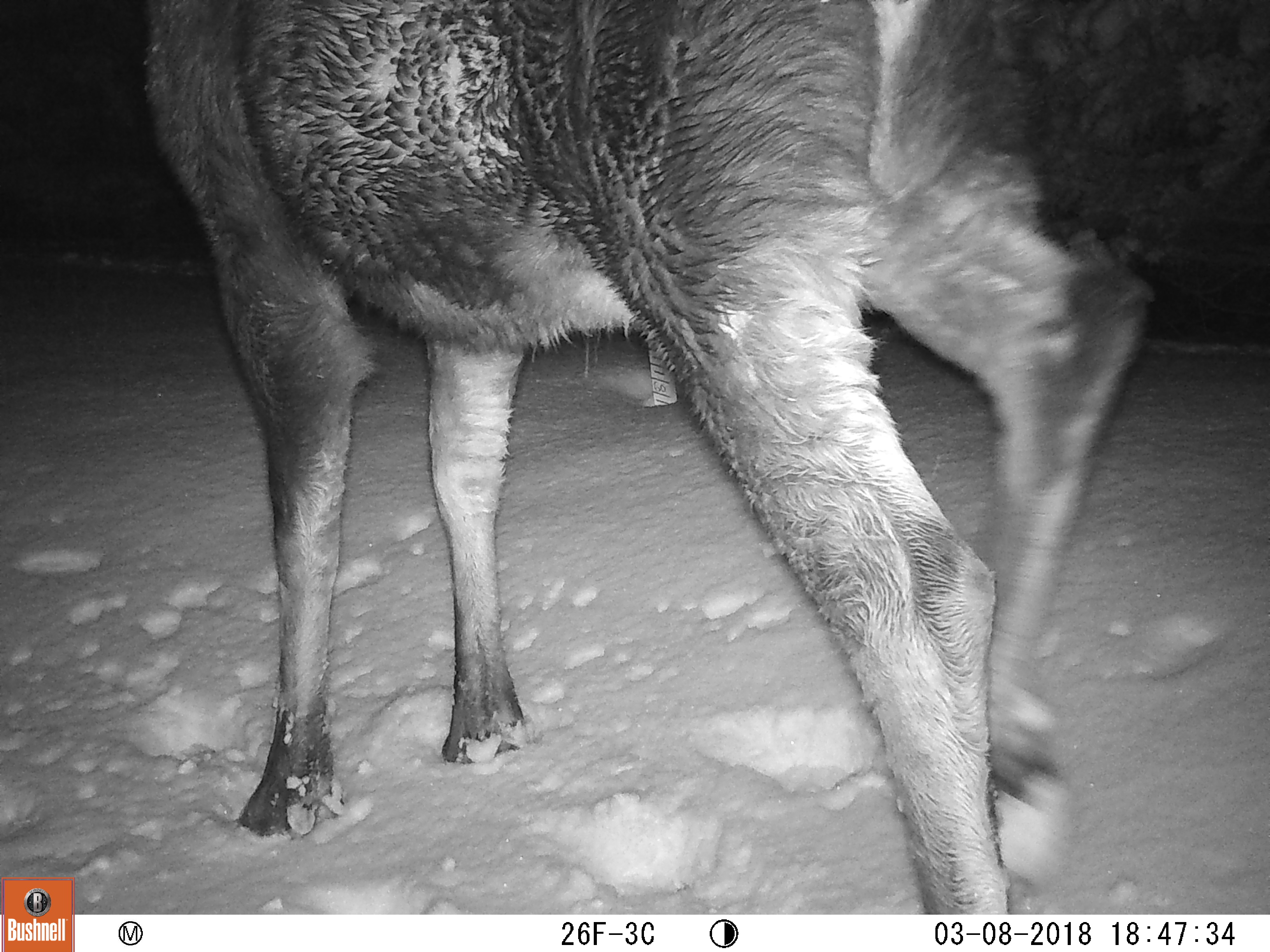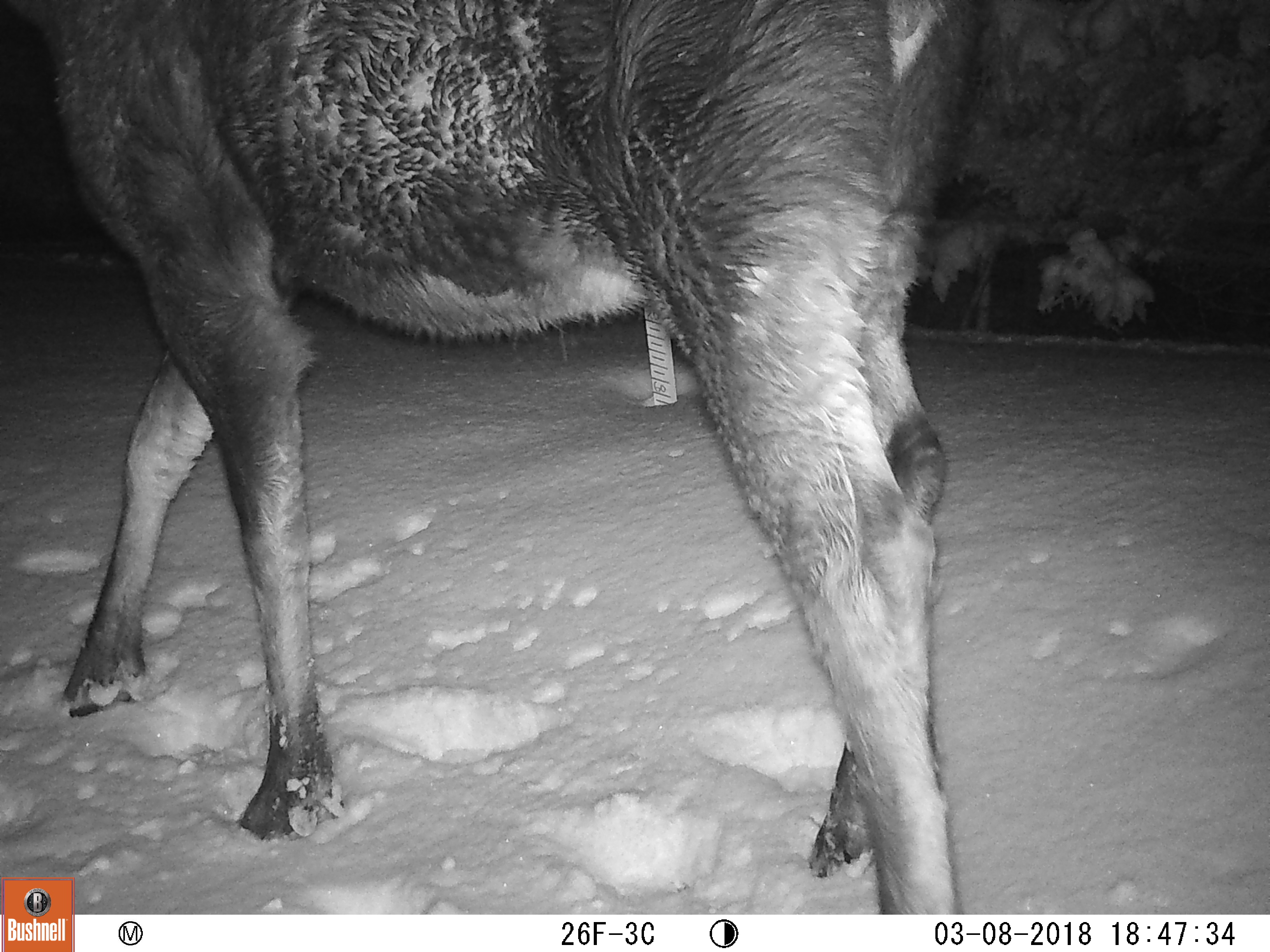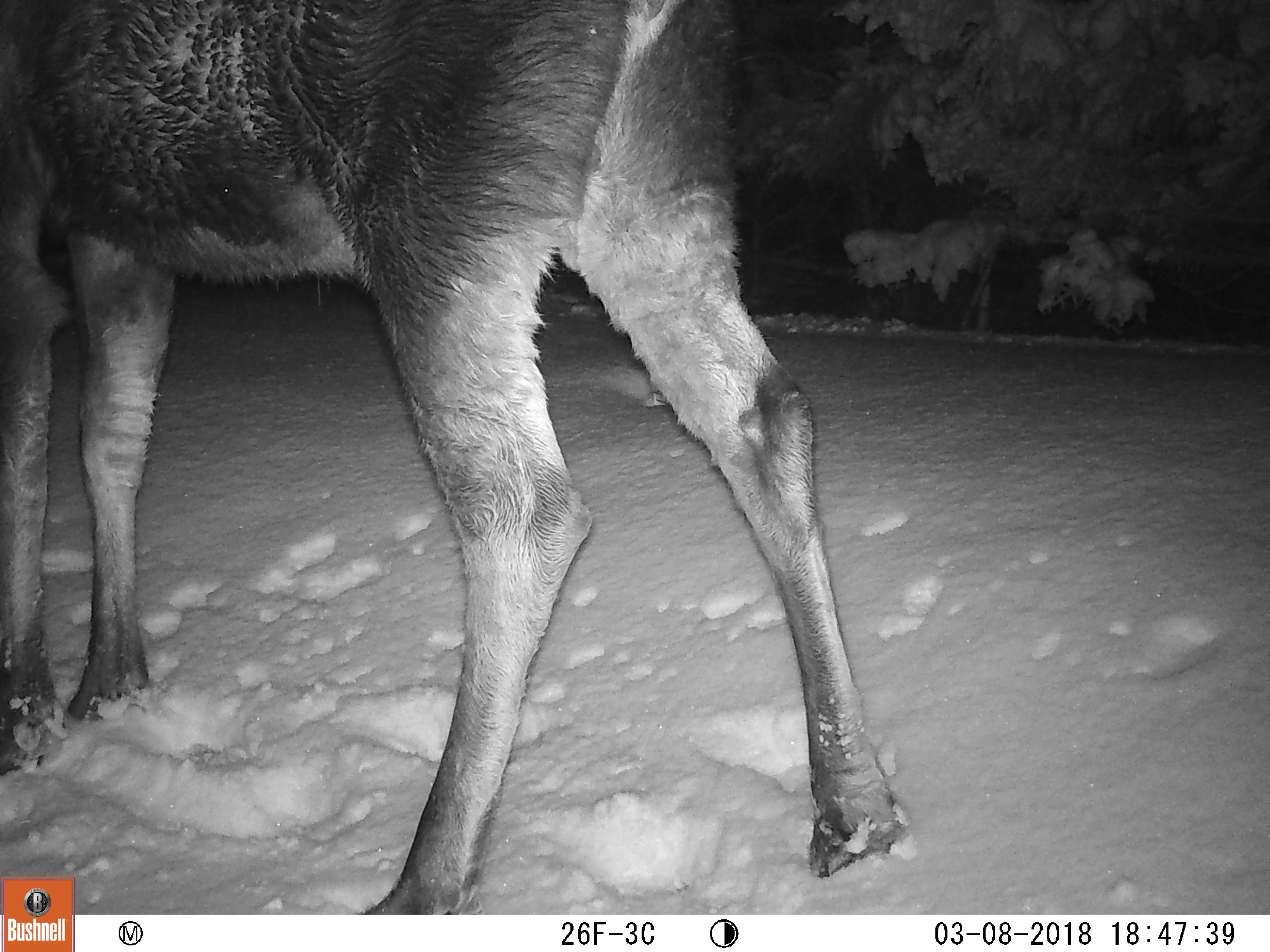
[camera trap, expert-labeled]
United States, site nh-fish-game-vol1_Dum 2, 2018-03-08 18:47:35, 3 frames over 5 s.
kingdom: Animalia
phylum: Chordata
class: Mammalia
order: Artiodactyla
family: Cervidae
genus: Alces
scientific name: Alces alces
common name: moose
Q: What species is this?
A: Moose (Alces alces).